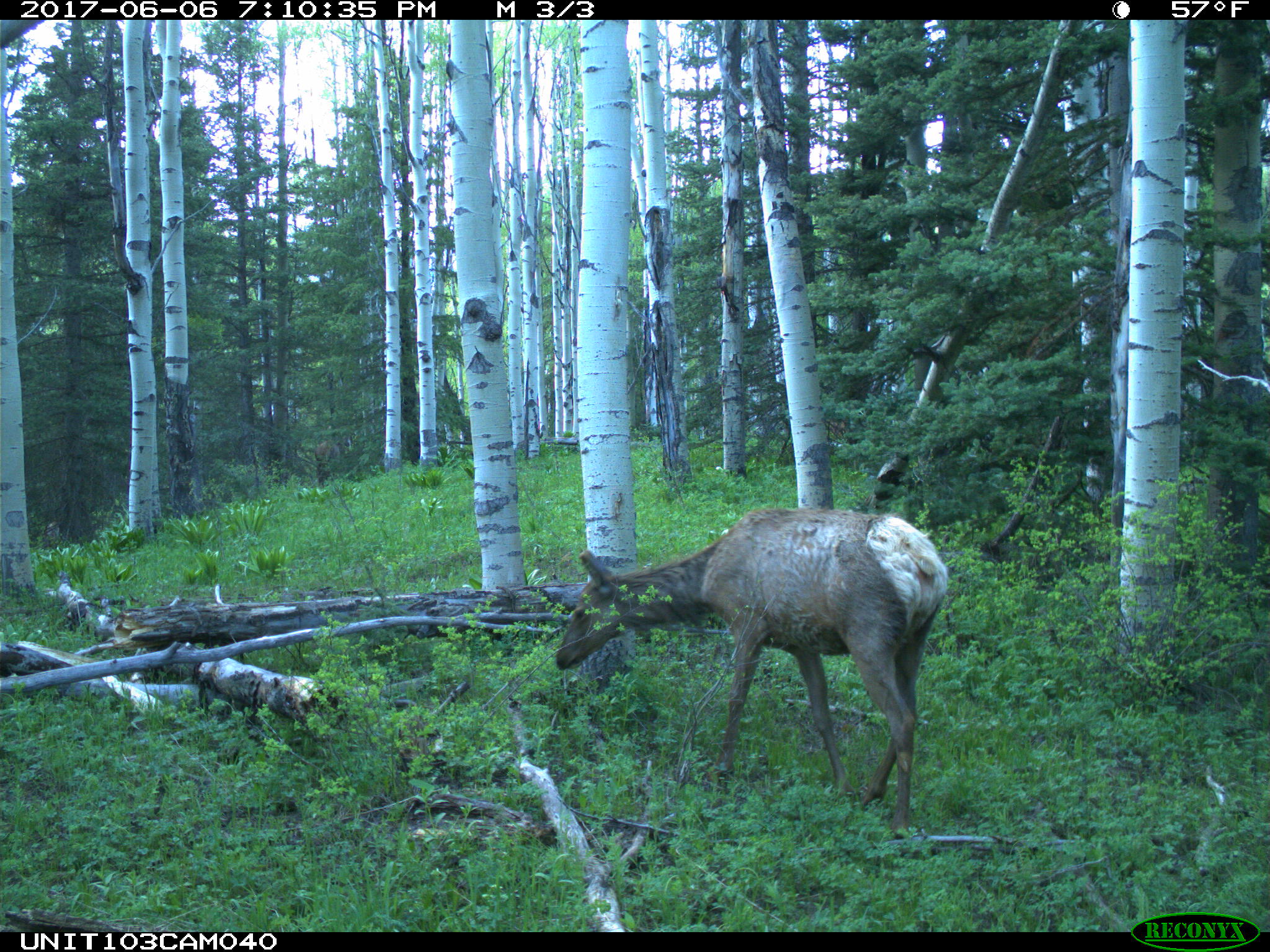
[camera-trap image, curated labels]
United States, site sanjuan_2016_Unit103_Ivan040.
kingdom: Animalia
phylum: Chordata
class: Mammalia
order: Artiodactyla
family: Cervidae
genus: Cervus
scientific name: Cervus elaphus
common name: red deer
Cervus elaphus (red deer).